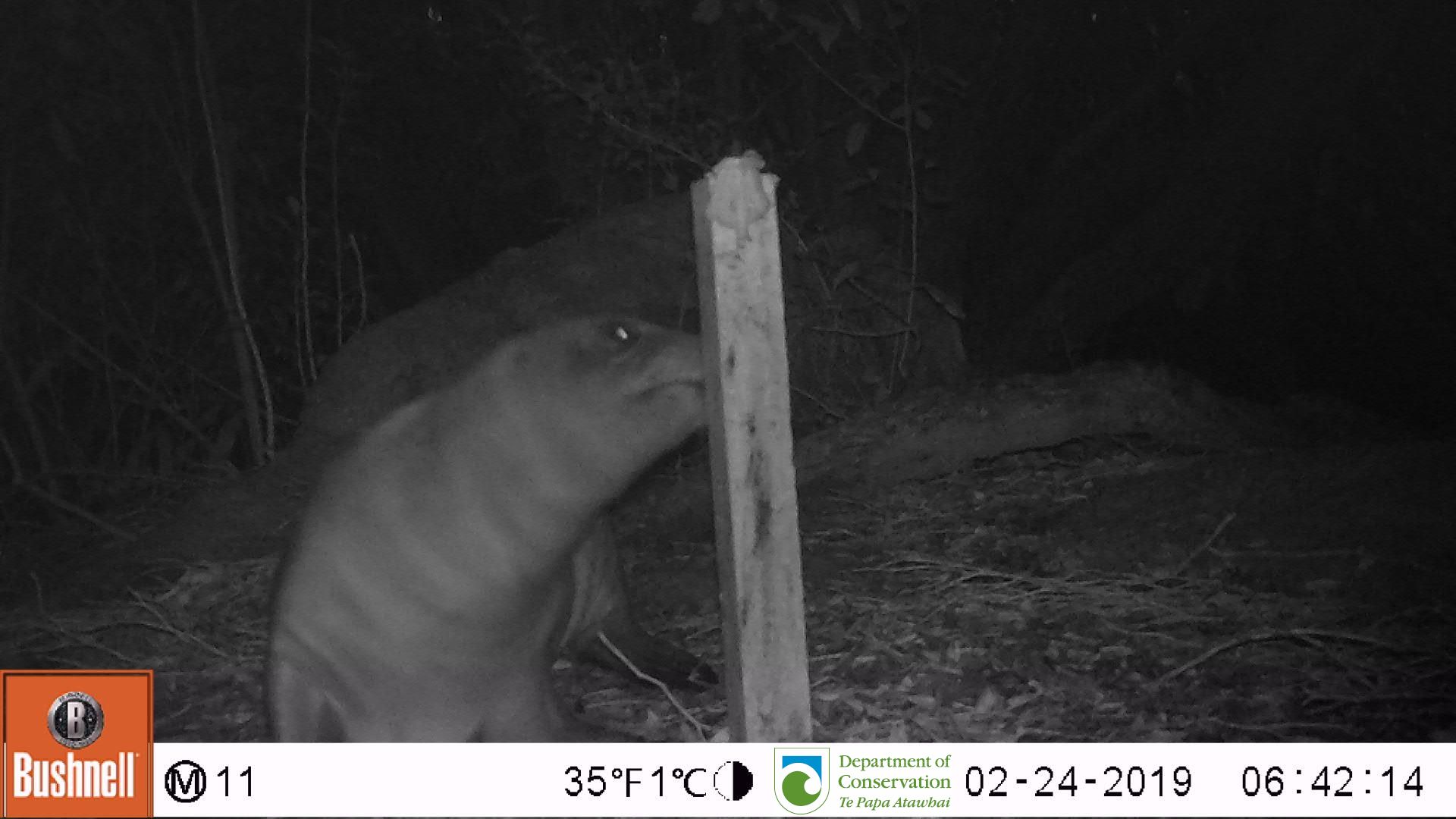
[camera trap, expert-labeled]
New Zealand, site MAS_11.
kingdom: Animalia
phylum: Chordata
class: Mammalia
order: Carnivora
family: Otariidae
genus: Phocarctos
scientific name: Phocarctos hookeri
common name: new zealand sea lion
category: sealion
Sealion (new zealand sea lion) (Phocarctos hookeri).